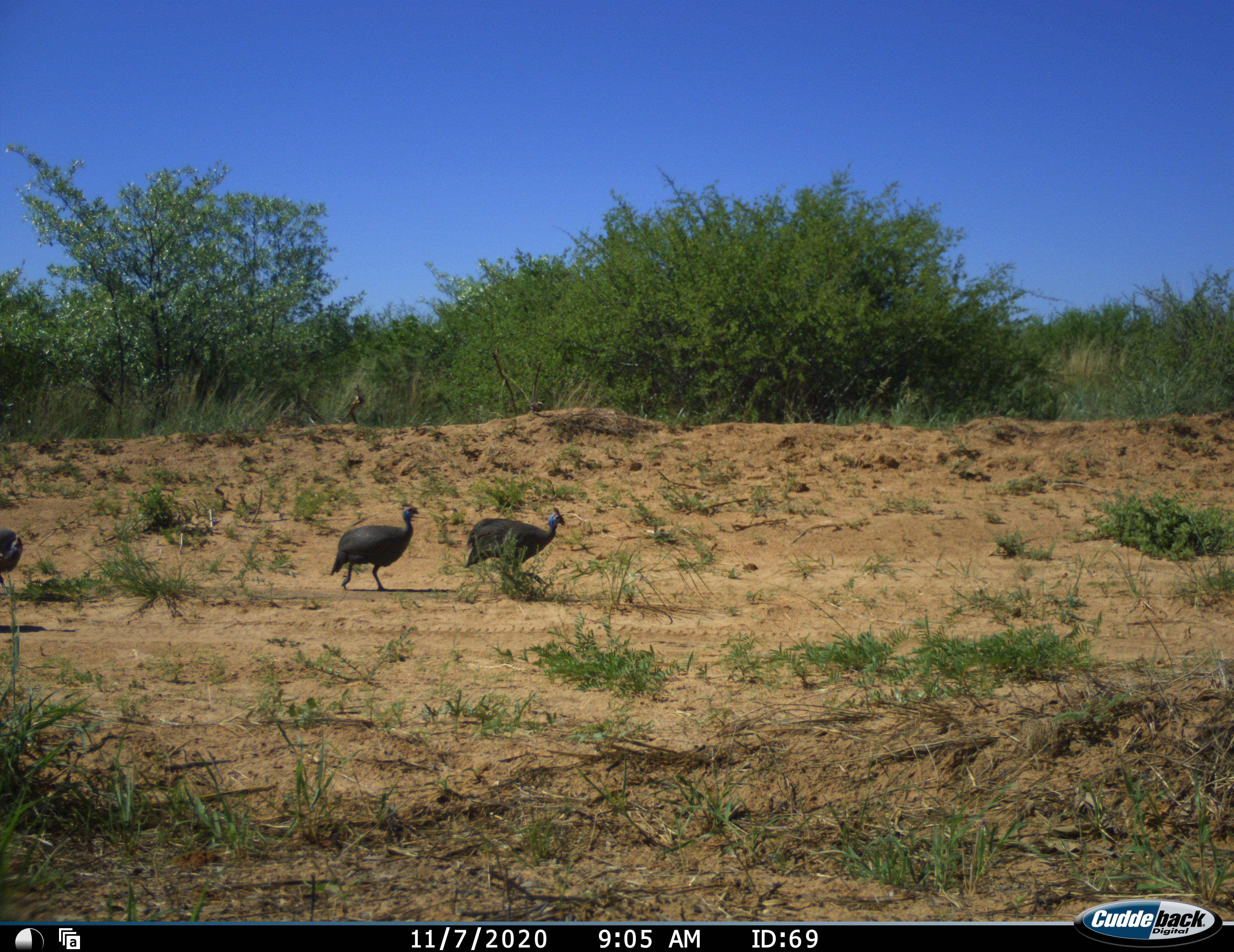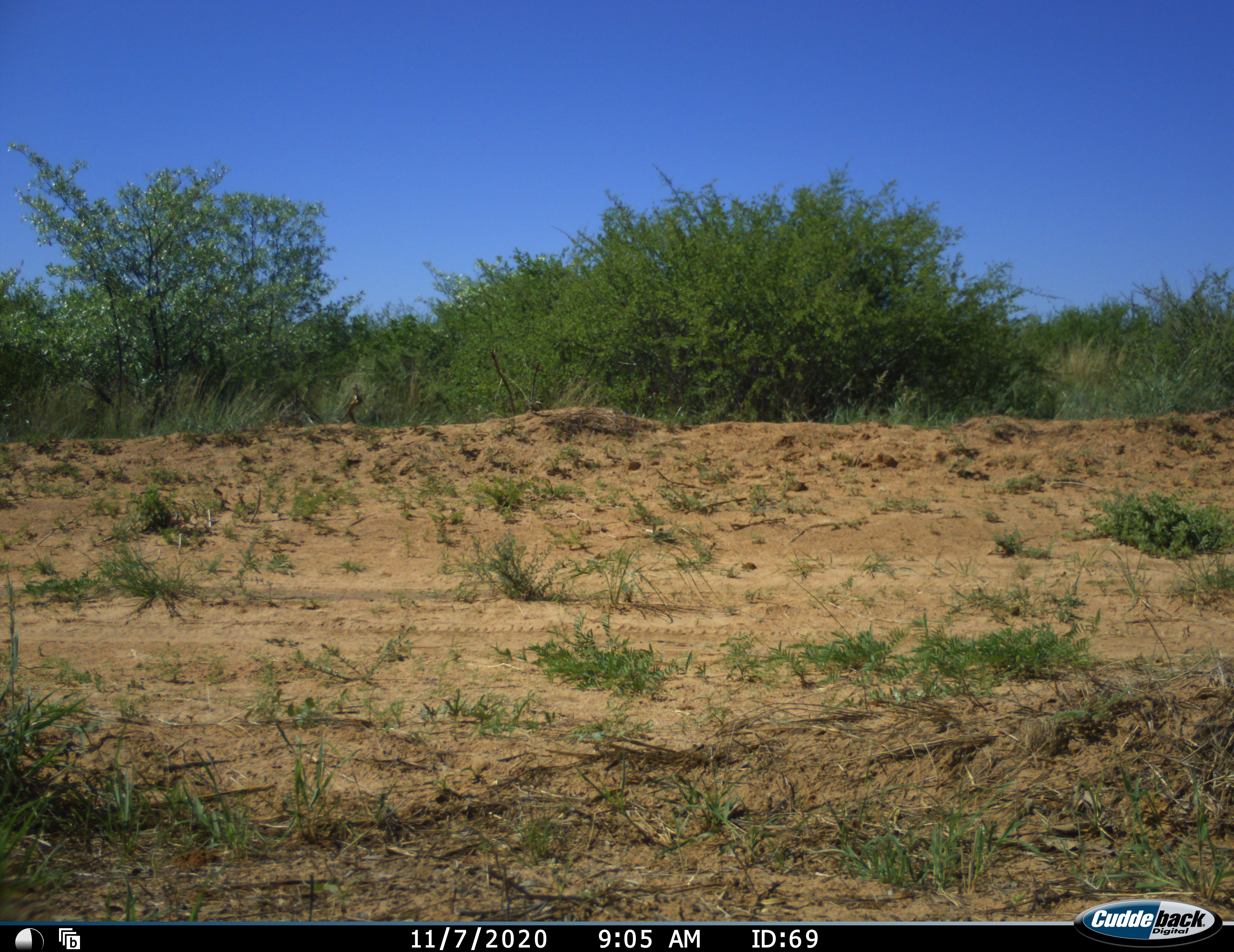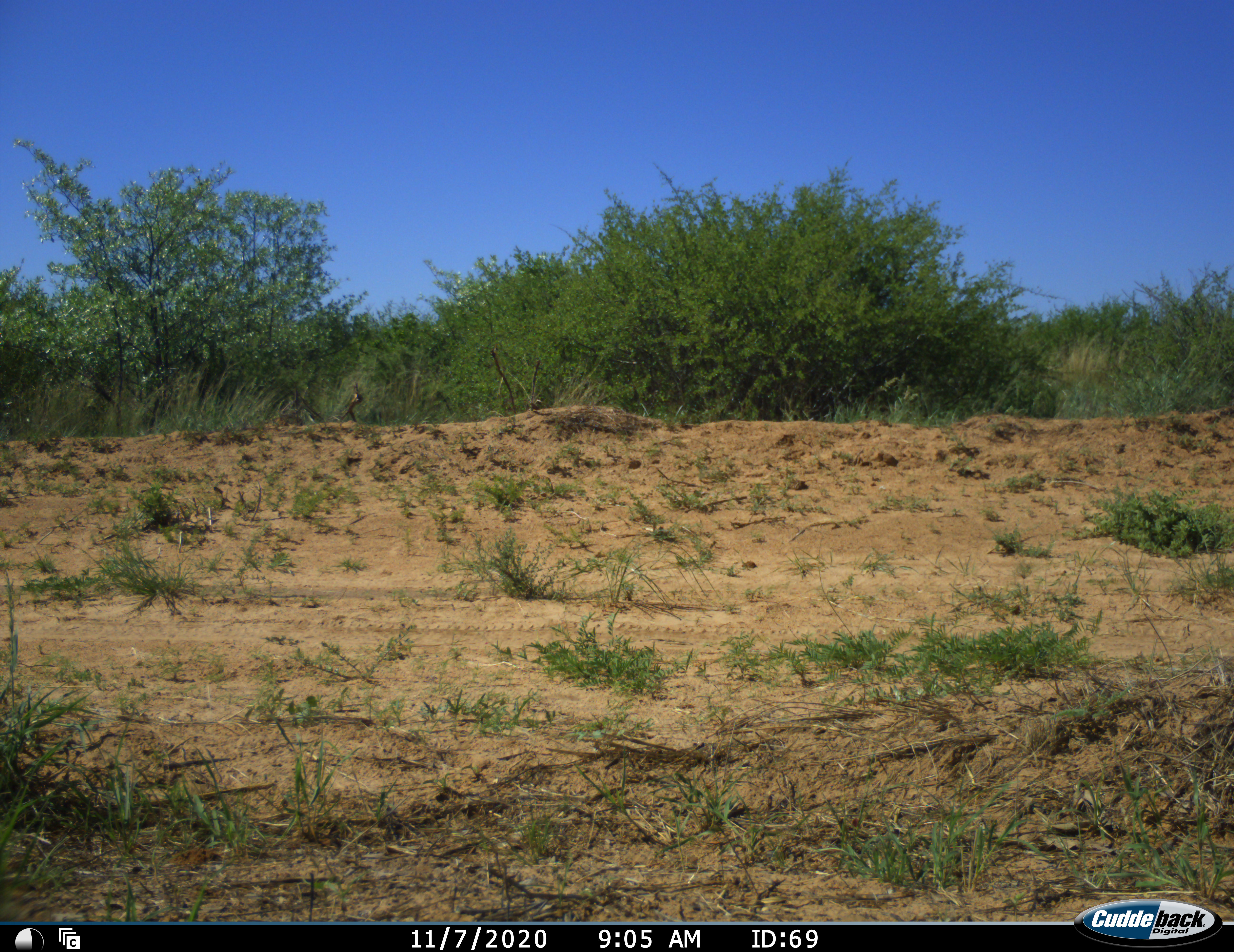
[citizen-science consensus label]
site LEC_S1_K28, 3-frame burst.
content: unidentified animal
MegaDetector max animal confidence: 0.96